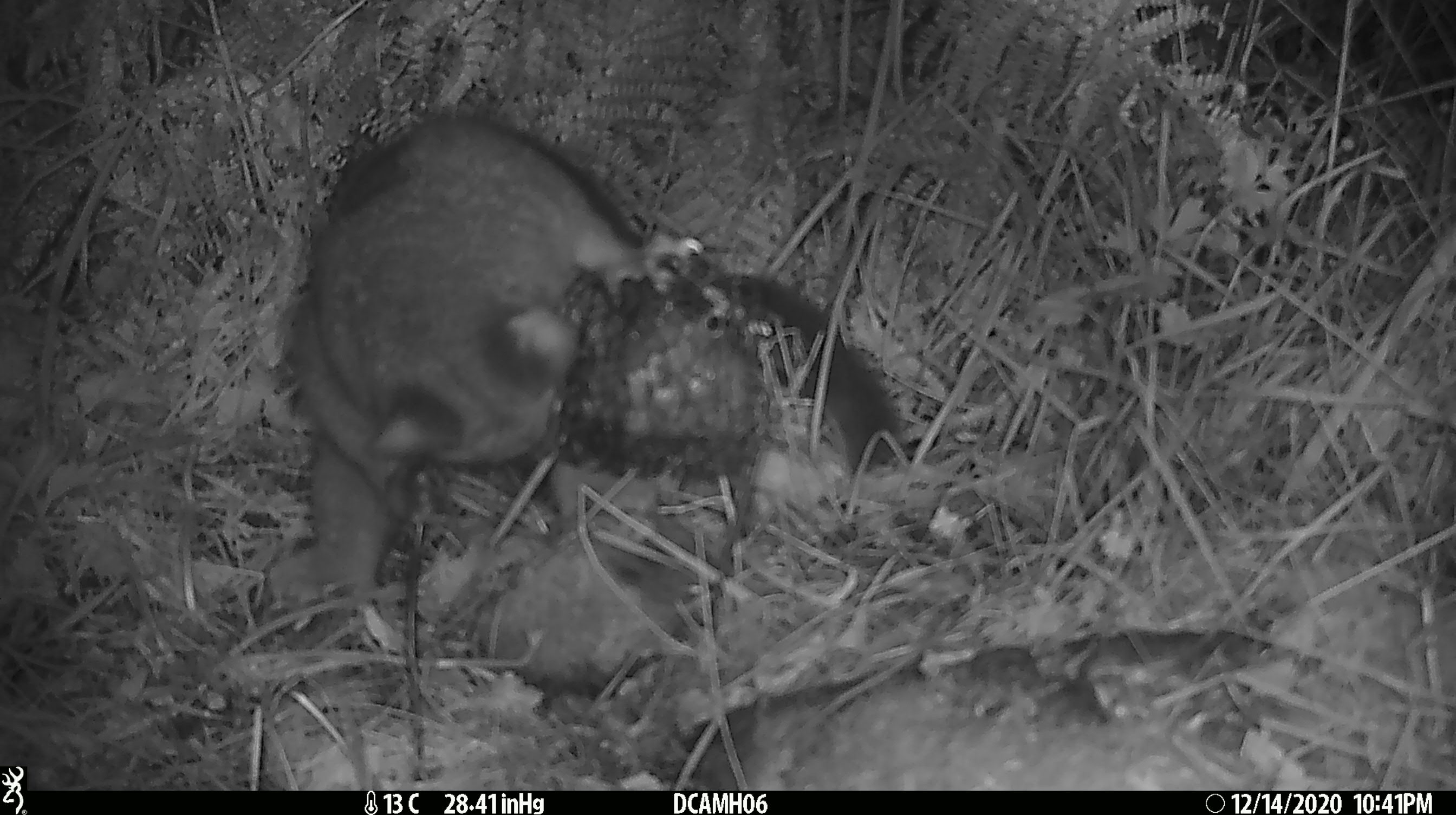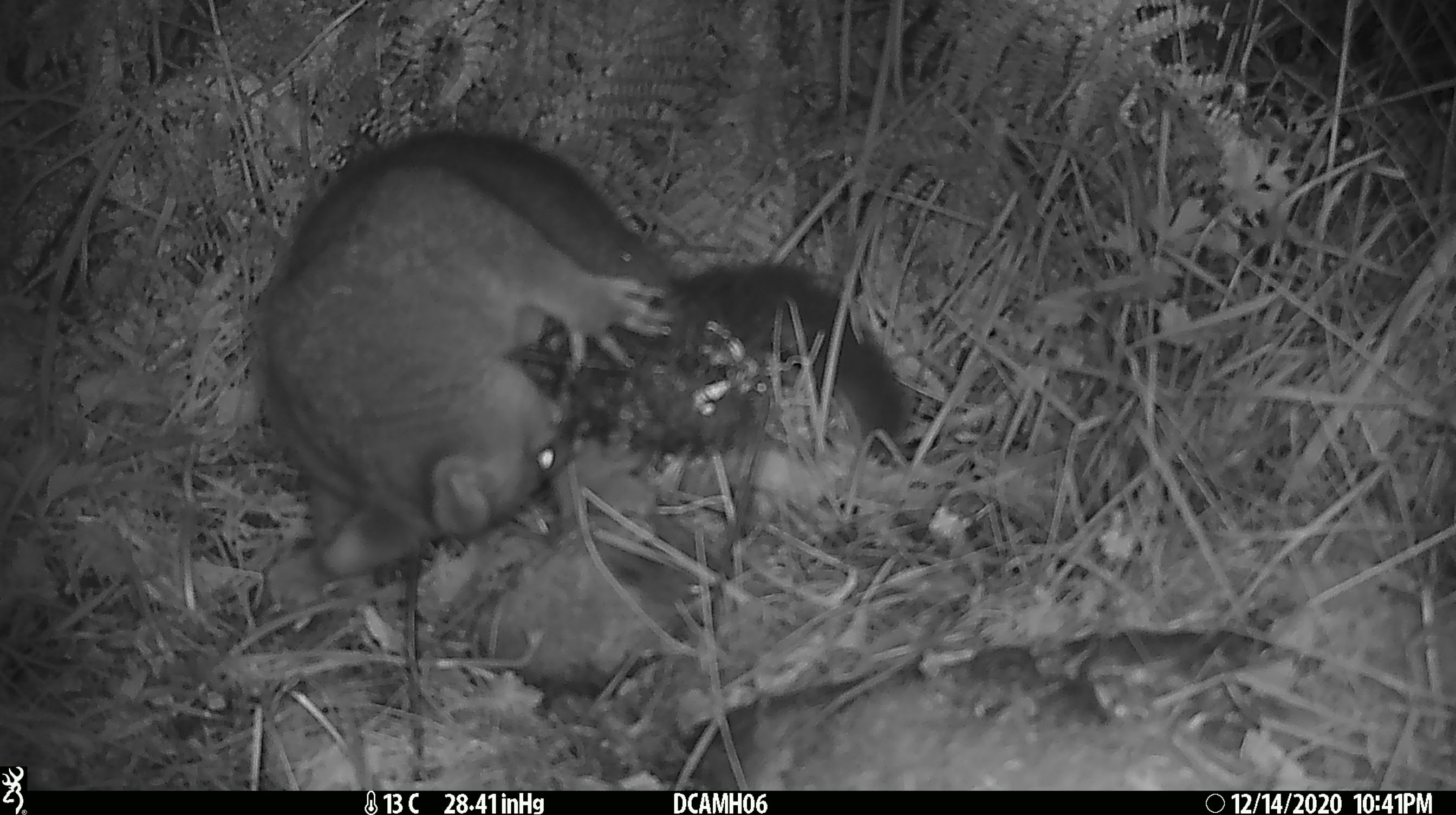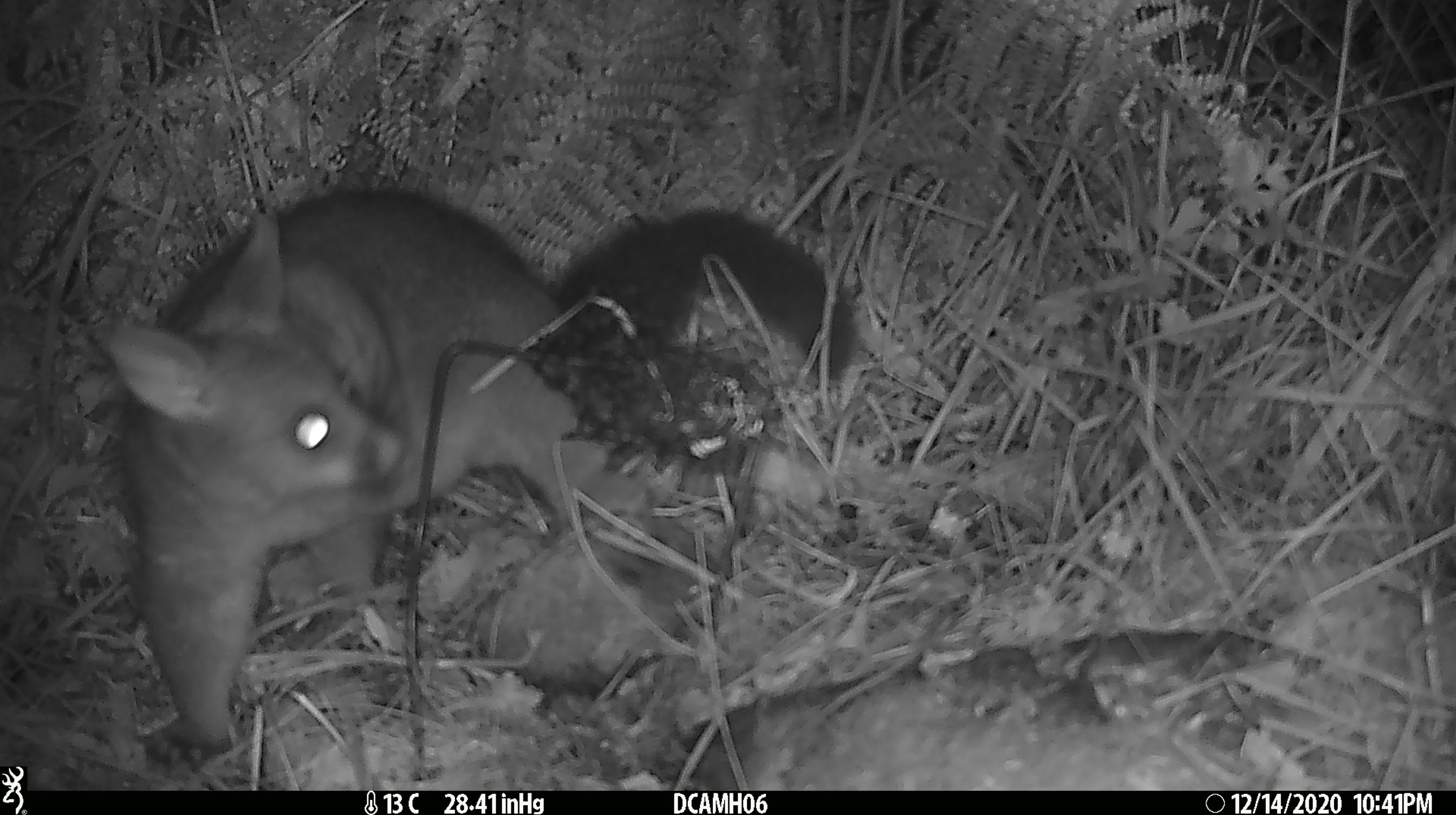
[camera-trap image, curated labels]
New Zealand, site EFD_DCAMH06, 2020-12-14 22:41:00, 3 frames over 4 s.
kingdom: Animalia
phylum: Chordata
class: Mammalia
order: Diprotodontia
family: Phalangeridae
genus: Trichosurus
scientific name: Trichosurus vulpecula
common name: common brushtail possum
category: possum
Possum (common brushtail possum) (Trichosurus vulpecula).